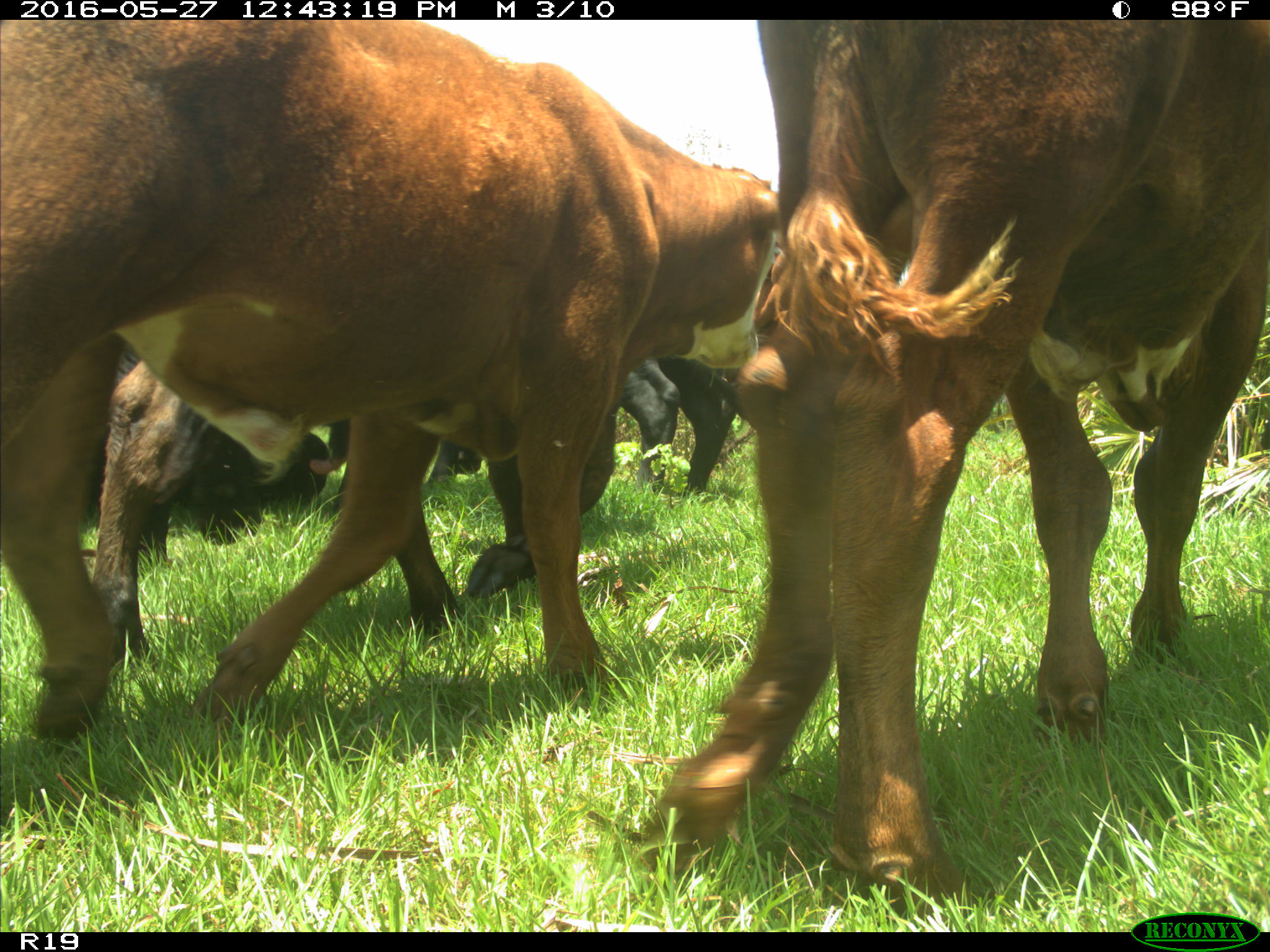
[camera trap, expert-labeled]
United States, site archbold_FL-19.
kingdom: Animalia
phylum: Chordata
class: Mammalia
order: Artiodactyla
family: Bovidae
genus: Bos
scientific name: Bos taurus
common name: domestic cow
Bos taurus (domestic cow).